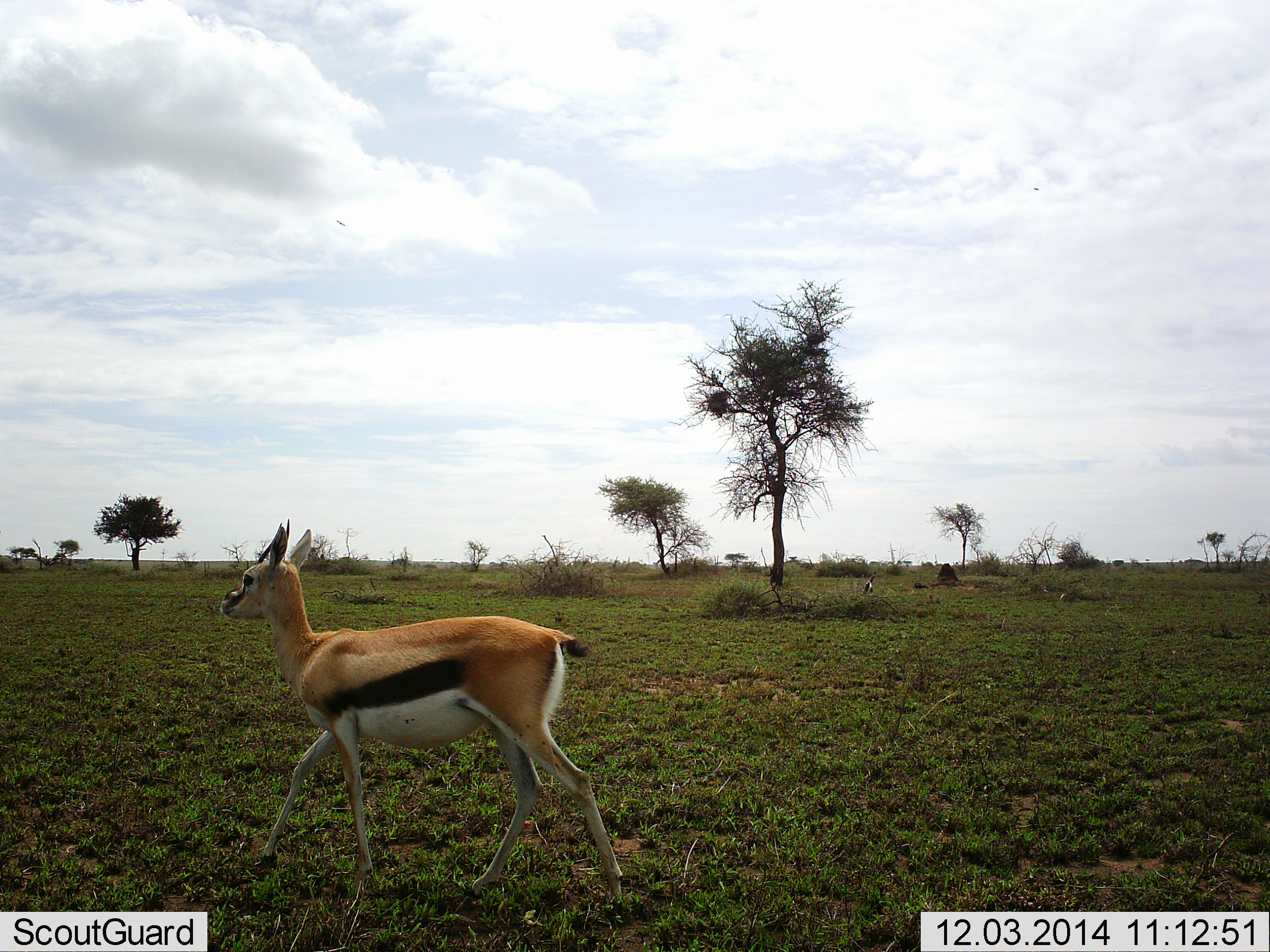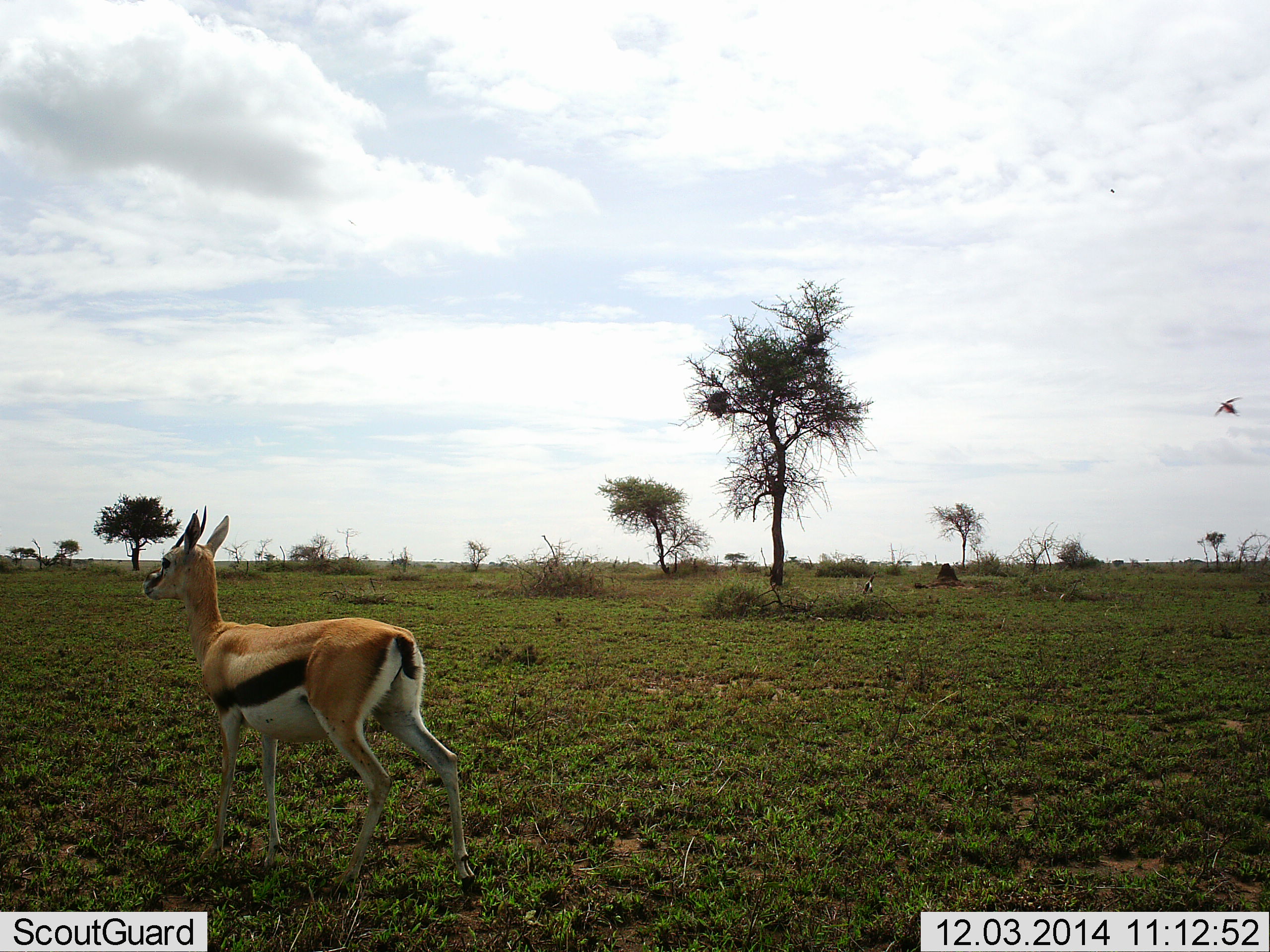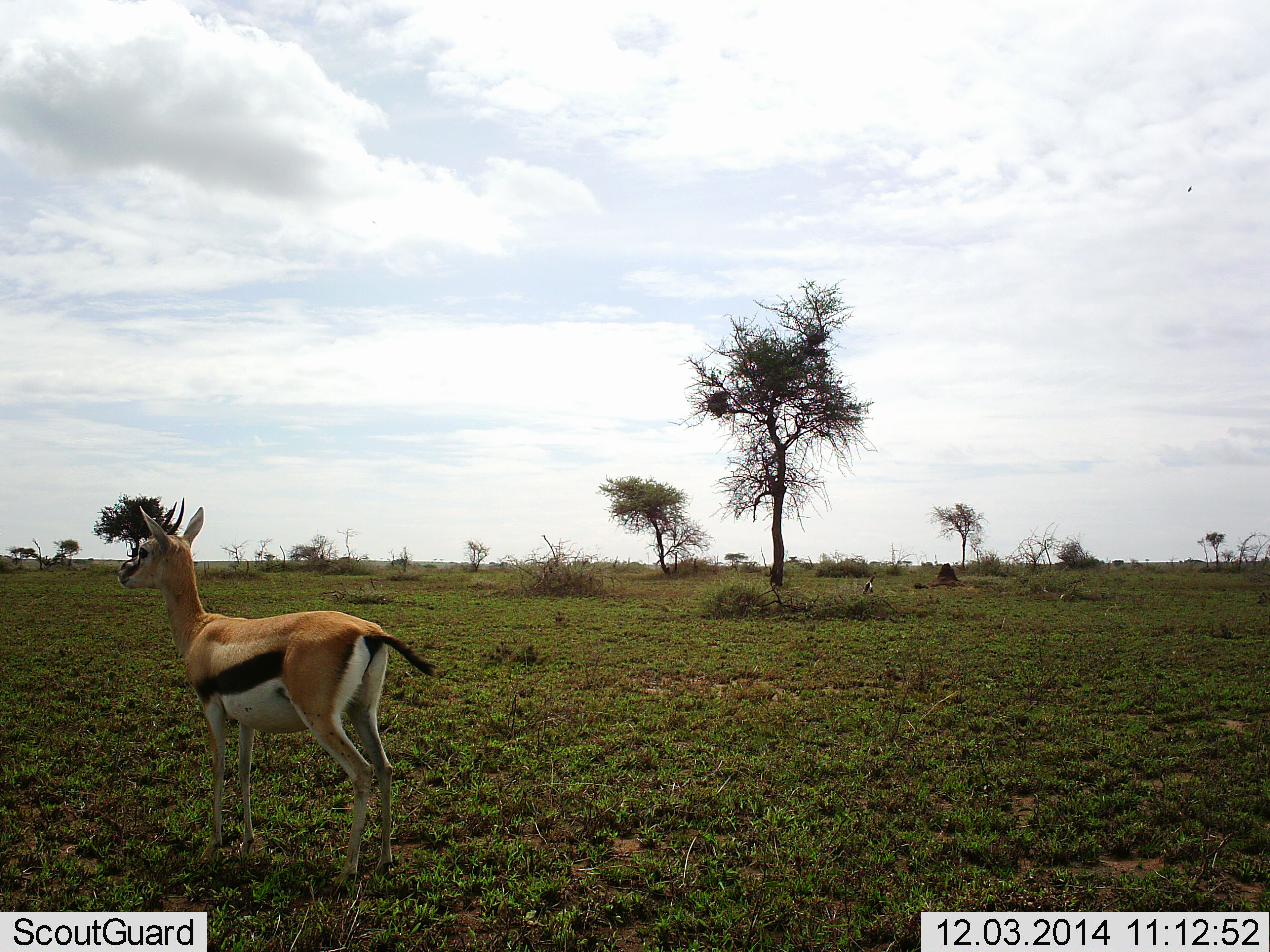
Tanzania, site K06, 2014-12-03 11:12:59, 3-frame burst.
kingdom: Animalia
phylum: Chordata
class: Mammalia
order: Artiodactyla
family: Bovidae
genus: Eudorcas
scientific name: Eudorcas thomsonii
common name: thomson's gazelle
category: gazellethomsons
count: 1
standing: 40%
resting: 0%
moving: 67%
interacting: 0%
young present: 0%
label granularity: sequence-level